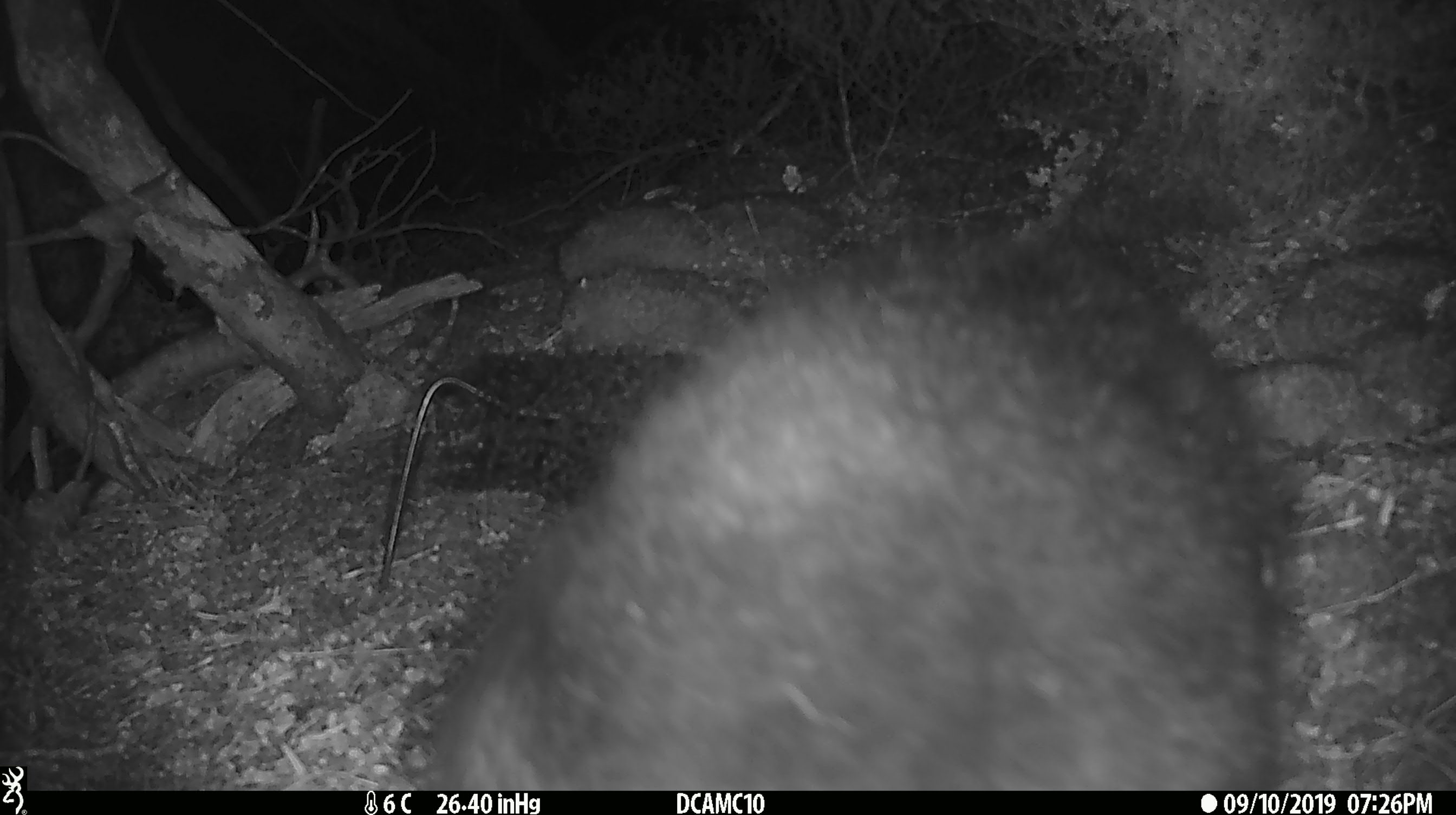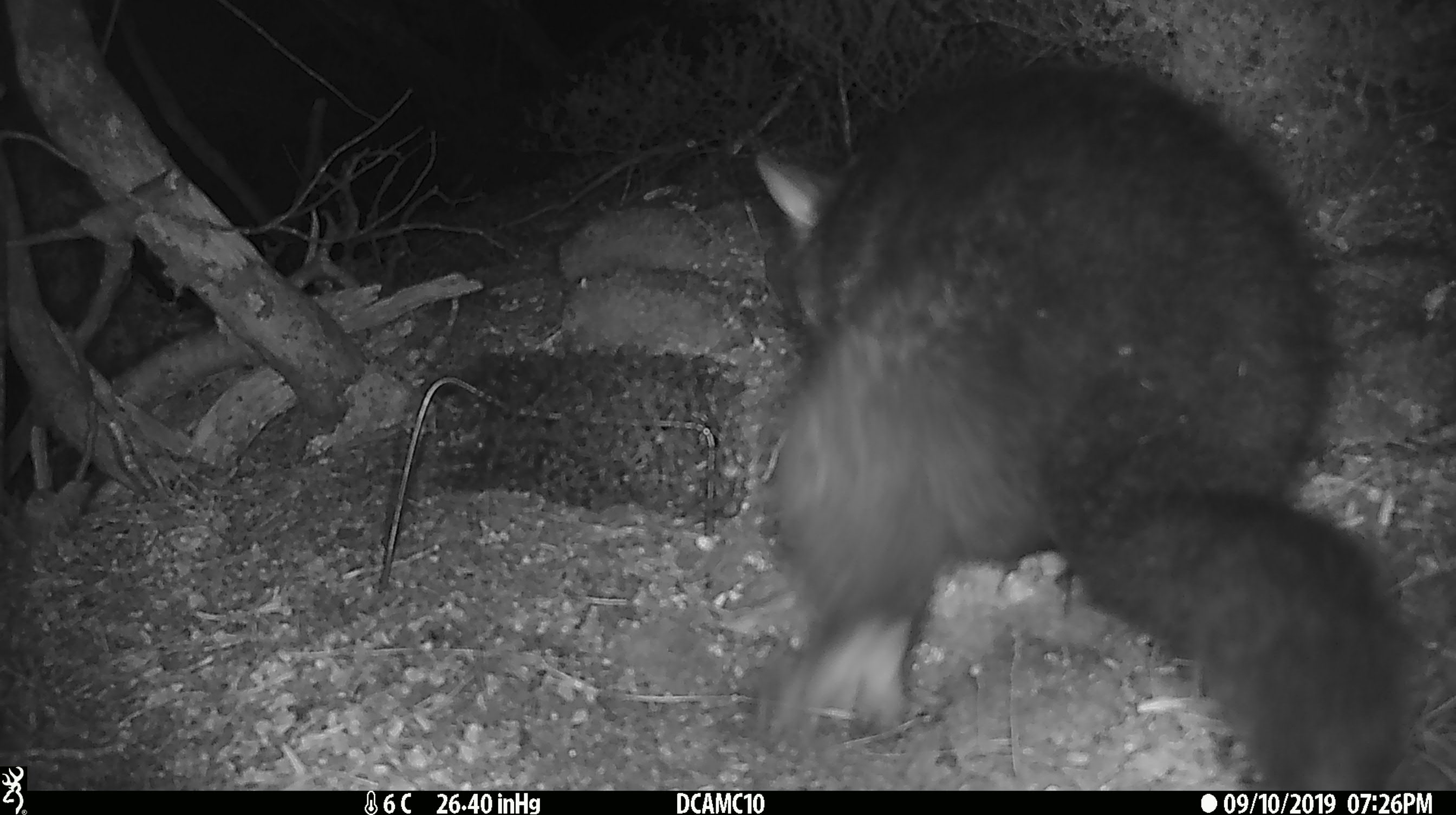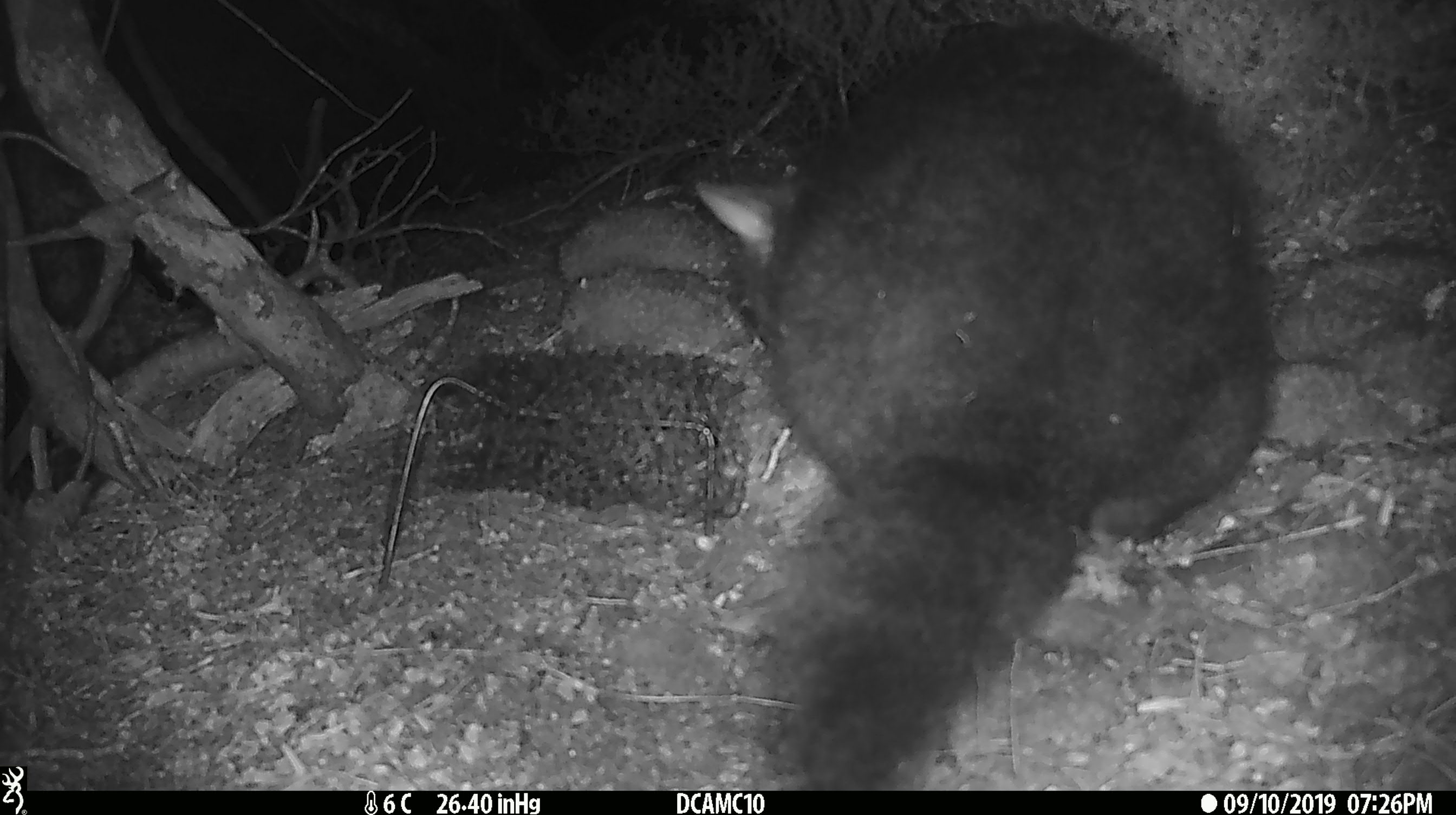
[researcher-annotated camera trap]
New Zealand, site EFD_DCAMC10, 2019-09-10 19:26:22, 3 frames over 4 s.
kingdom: Animalia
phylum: Chordata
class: Mammalia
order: Diprotodontia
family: Phalangeridae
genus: Trichosurus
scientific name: Trichosurus vulpecula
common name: common brushtail possum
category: possum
Possum (common brushtail possum) (Trichosurus vulpecula).